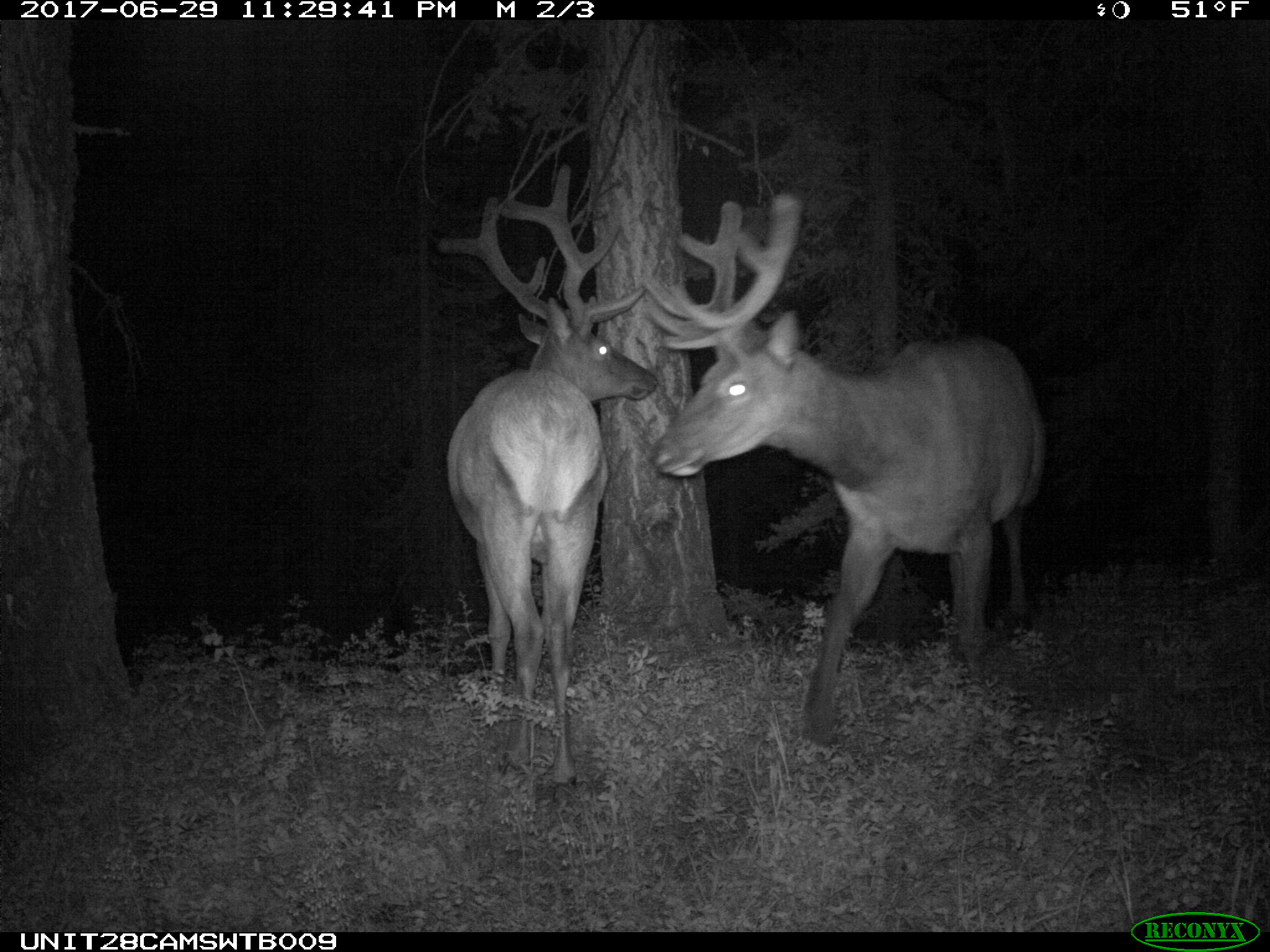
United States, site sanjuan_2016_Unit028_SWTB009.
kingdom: Animalia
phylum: Chordata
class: Mammalia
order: Artiodactyla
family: Cervidae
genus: Cervus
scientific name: Cervus elaphus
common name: red deer